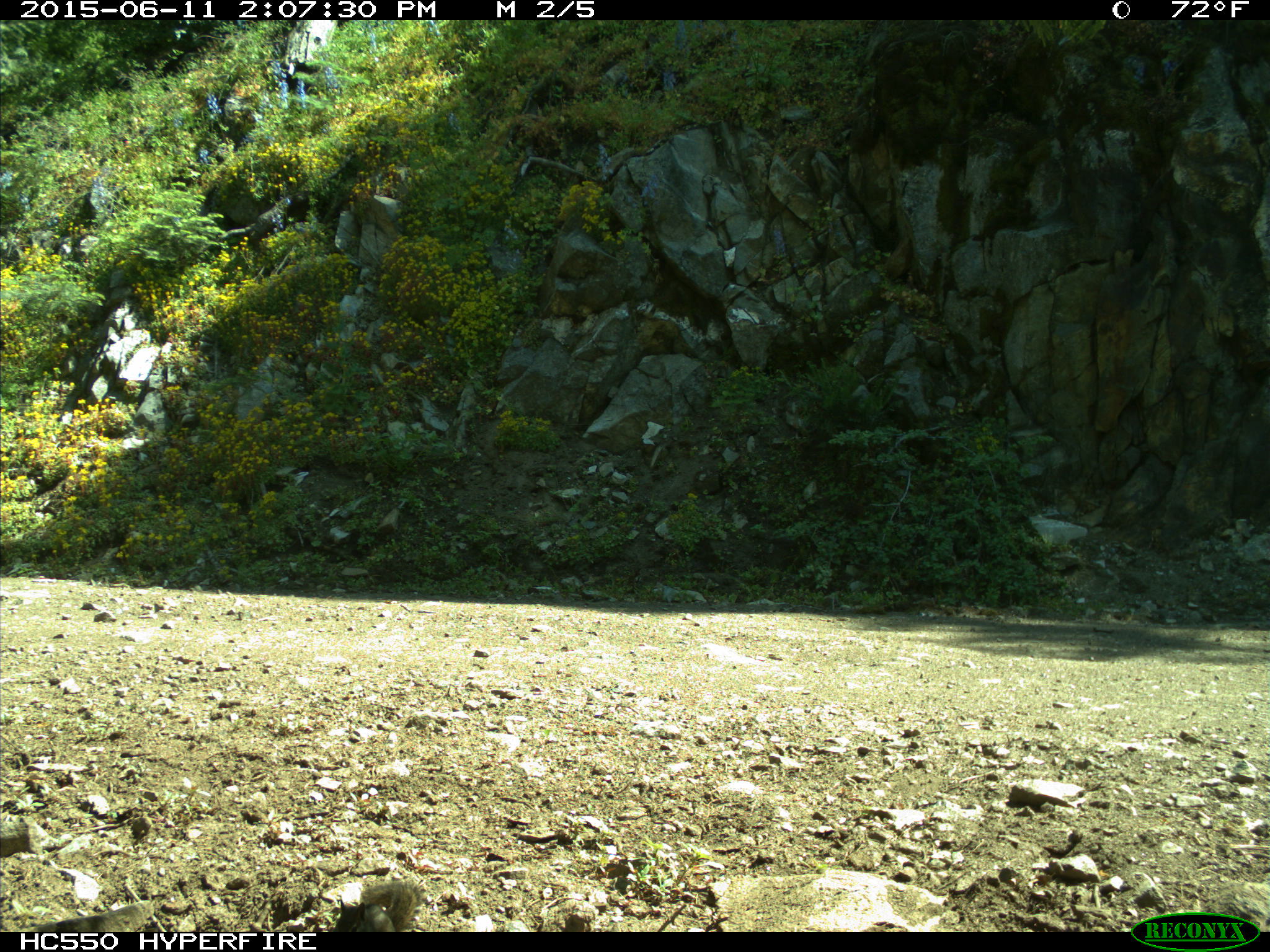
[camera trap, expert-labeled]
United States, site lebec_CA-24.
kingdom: Animalia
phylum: Chordata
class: Mammalia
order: Rodentia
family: Sciuridae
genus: Tamias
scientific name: Tamias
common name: chipmunk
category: unidentified chipmunk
Unidentified chipmunk (chipmunk) (Tamias).